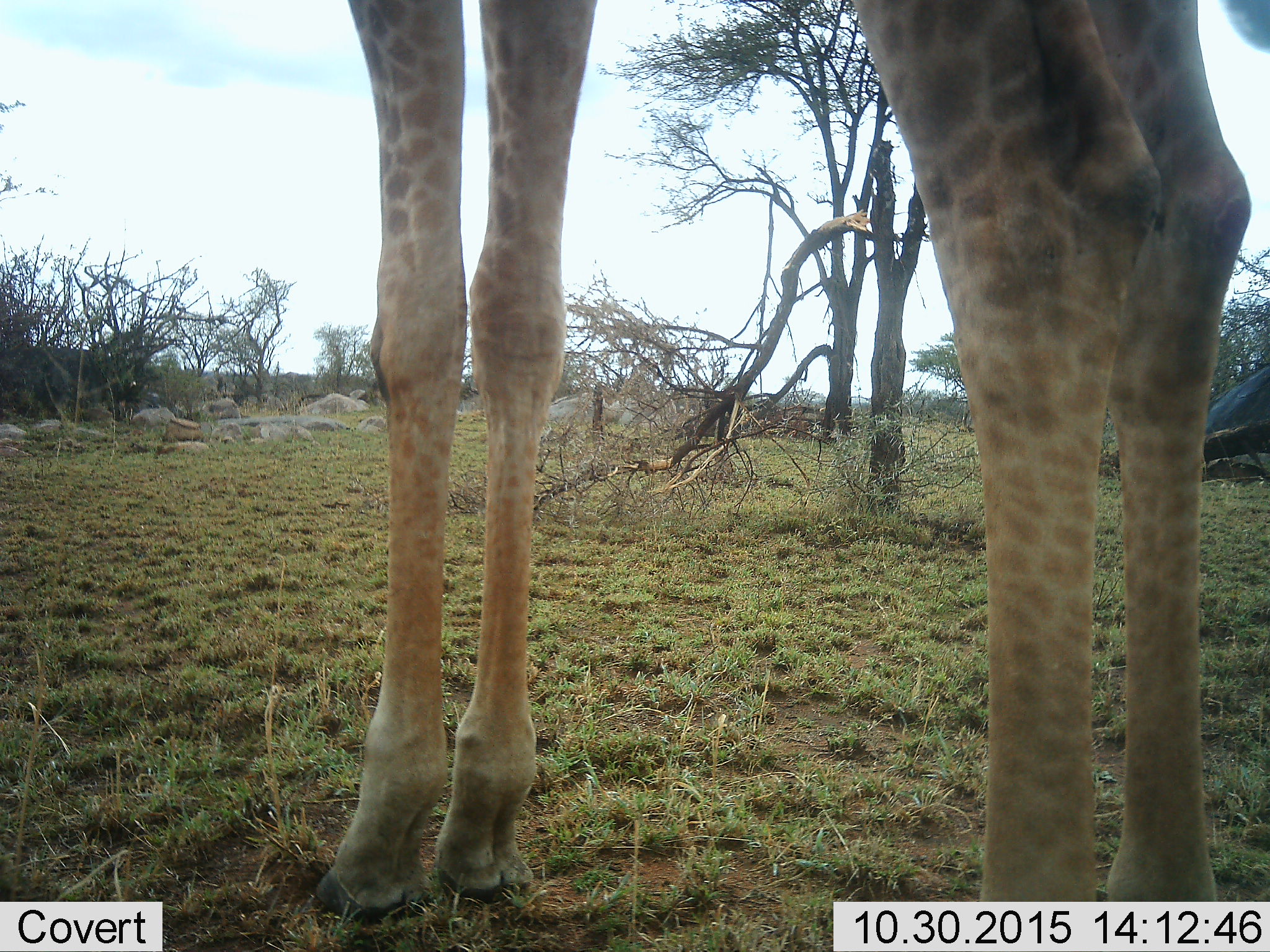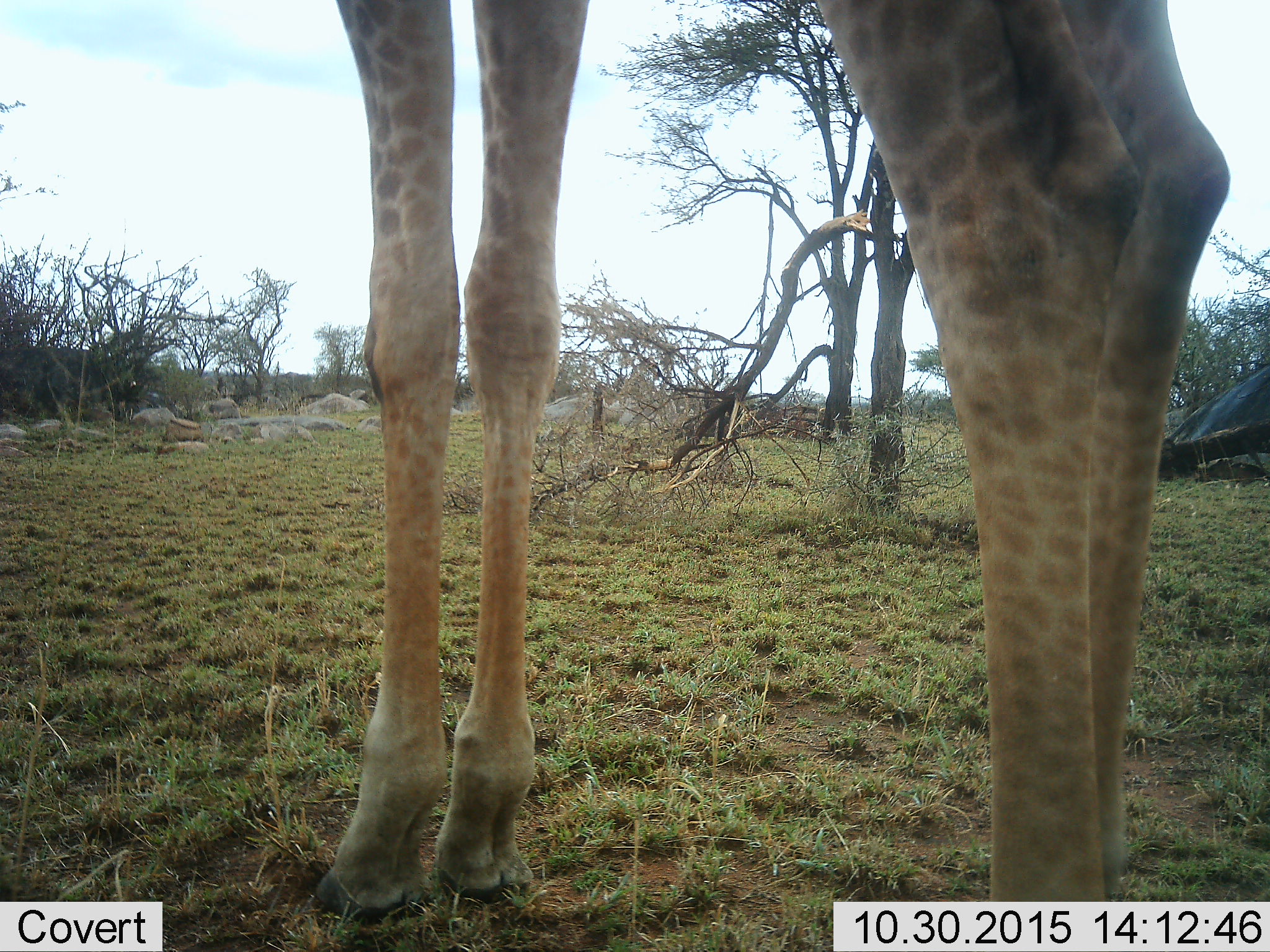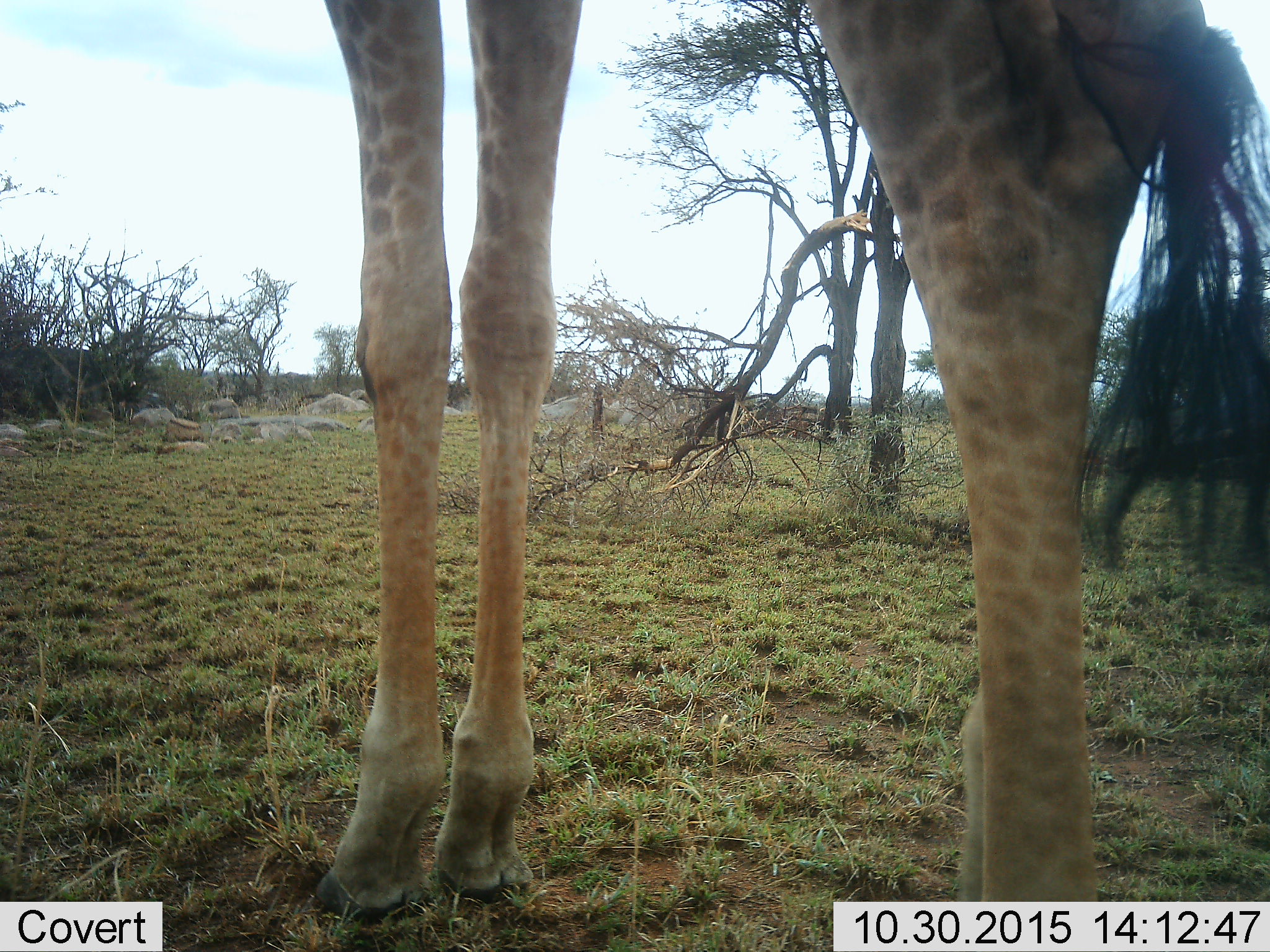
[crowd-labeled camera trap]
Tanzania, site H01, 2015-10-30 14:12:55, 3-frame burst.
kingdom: Animalia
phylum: Chordata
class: Mammalia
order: Artiodactyla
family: Giraffidae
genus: Giraffa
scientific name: Giraffa camelopardalis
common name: giraffe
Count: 1.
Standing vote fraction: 90%.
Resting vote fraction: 10%.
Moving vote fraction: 0%.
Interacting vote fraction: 0%.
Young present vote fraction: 0%.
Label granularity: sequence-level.